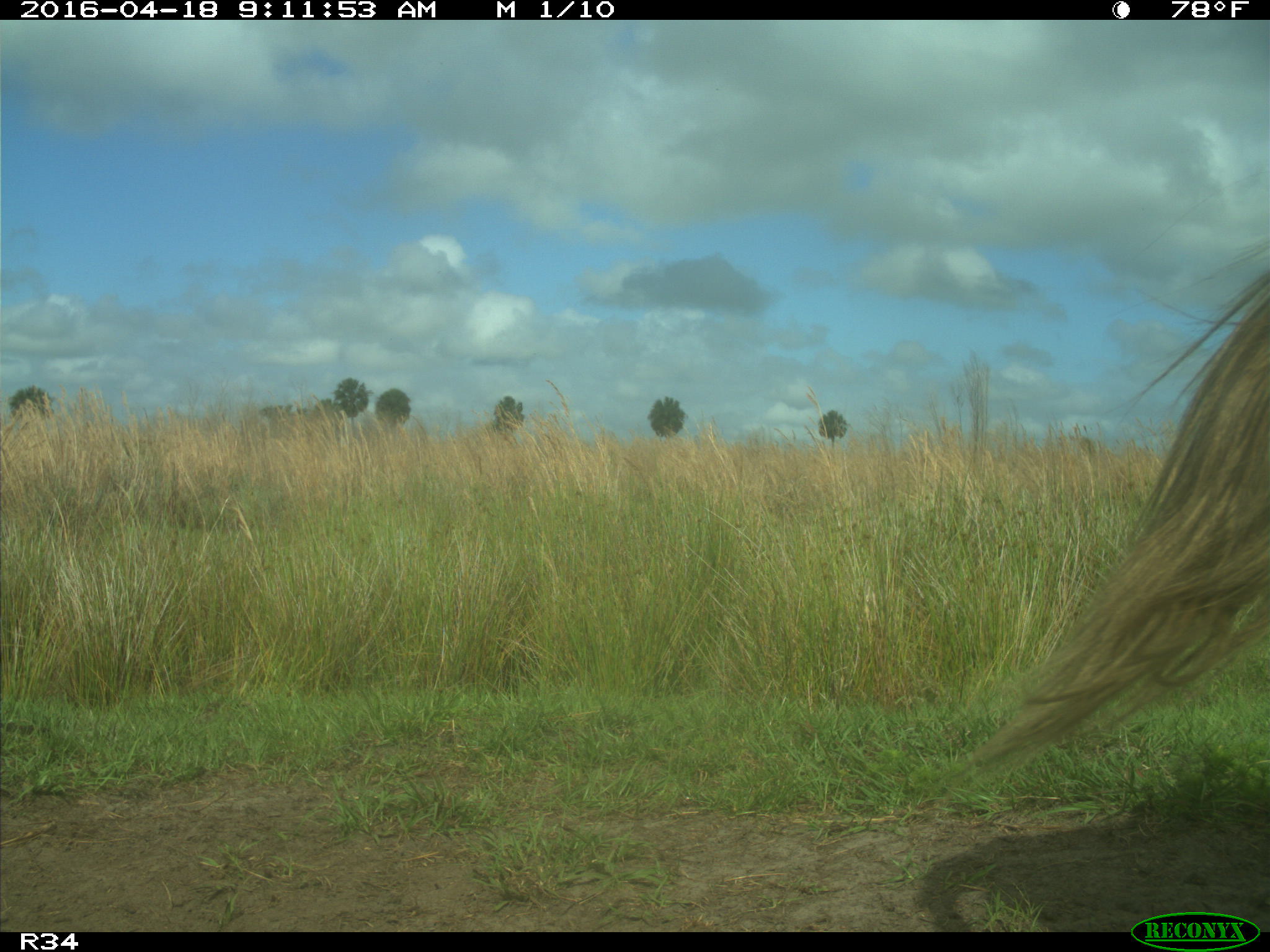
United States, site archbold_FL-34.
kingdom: Animalia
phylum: Chordata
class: Mammalia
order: Artiodactyla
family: Bovidae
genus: Bos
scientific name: Bos taurus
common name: domestic cow